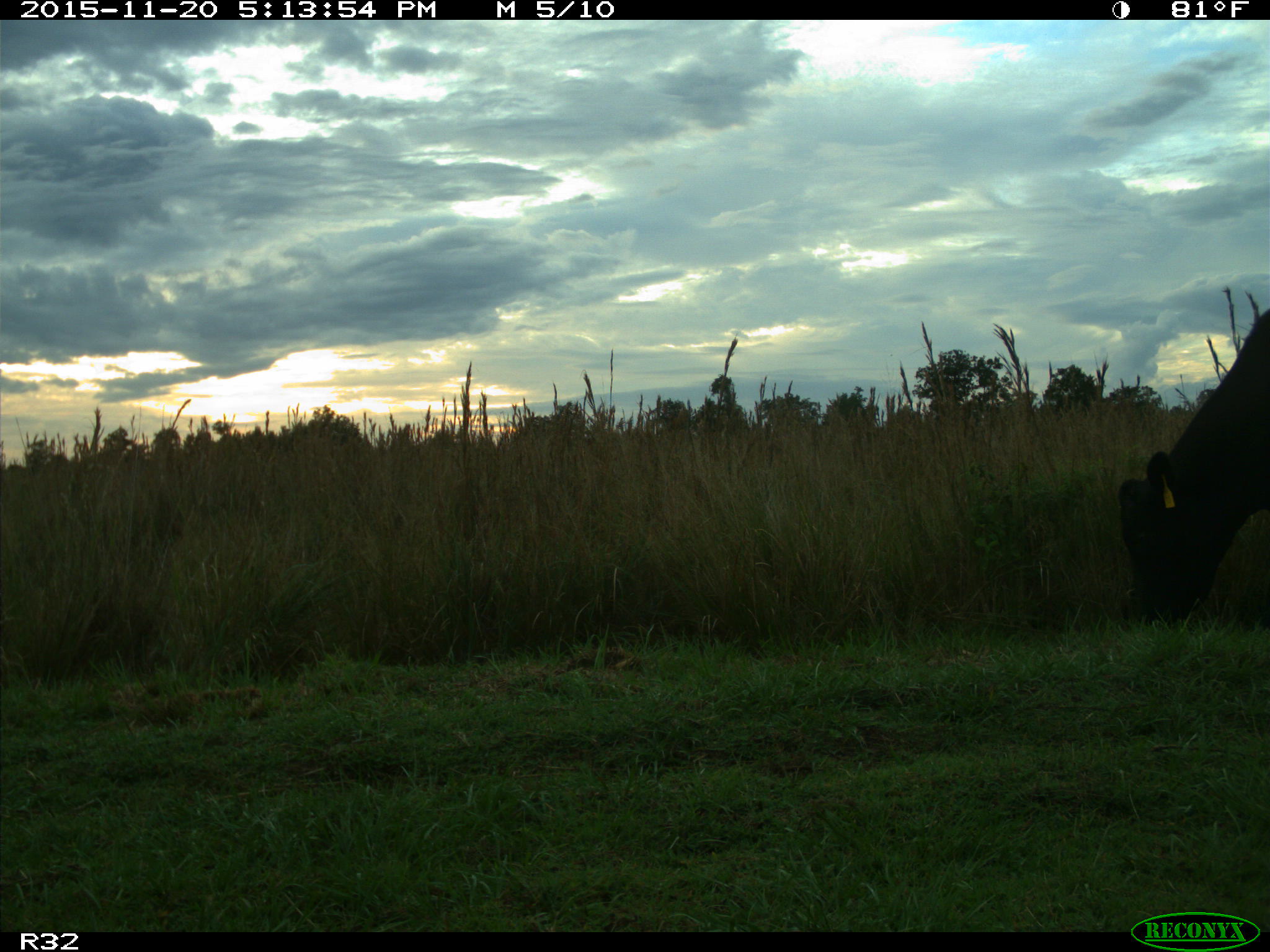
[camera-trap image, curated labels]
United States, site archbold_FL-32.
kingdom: Animalia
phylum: Chordata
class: Mammalia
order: Artiodactyla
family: Bovidae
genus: Bos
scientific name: Bos taurus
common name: domestic cow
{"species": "Bos taurus (domestic cow)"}